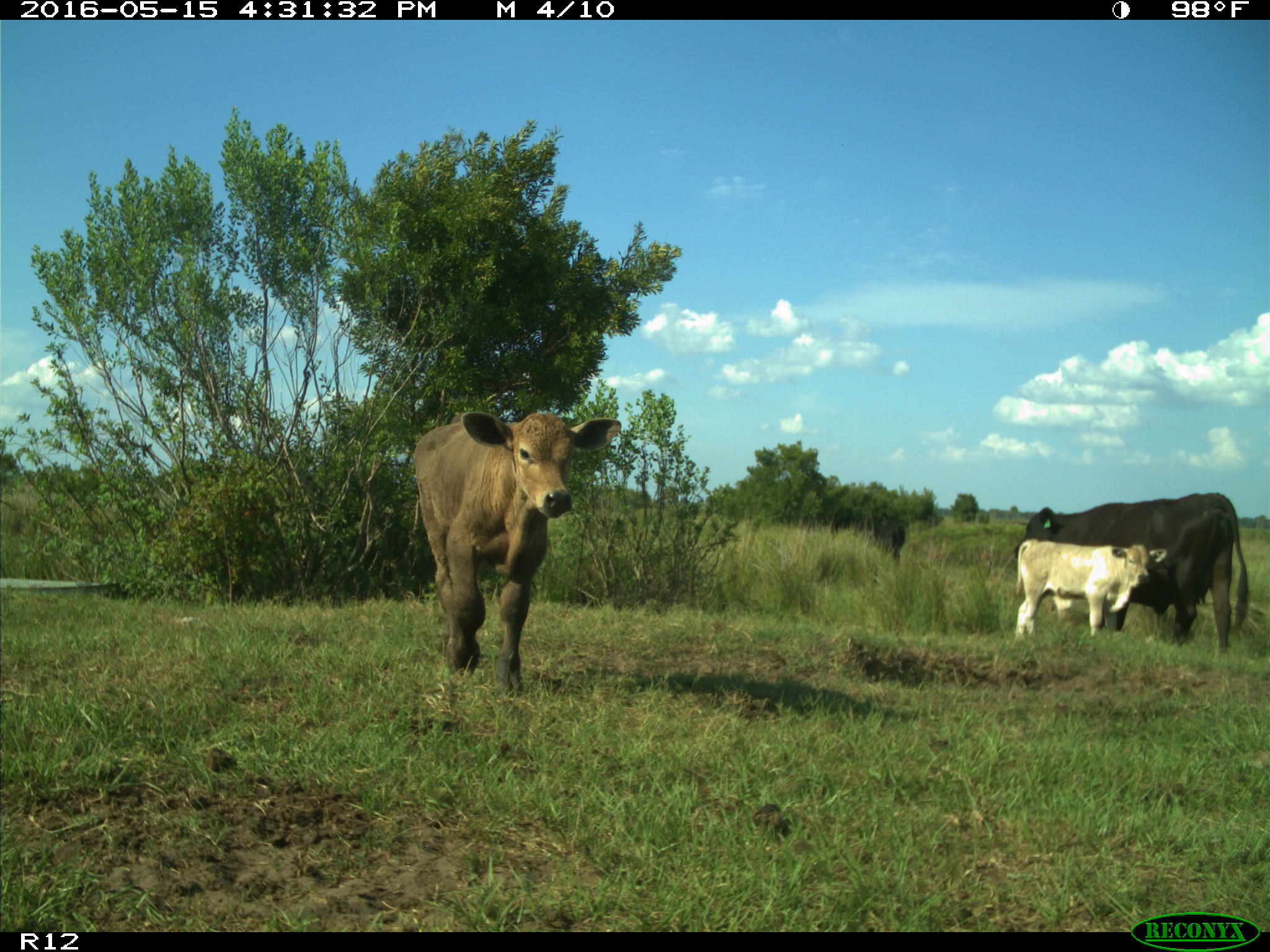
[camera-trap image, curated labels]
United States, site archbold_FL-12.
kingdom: Animalia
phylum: Chordata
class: Mammalia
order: Artiodactyla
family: Bovidae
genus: Bos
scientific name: Bos taurus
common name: domestic cow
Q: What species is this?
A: Bos taurus (domestic cow).